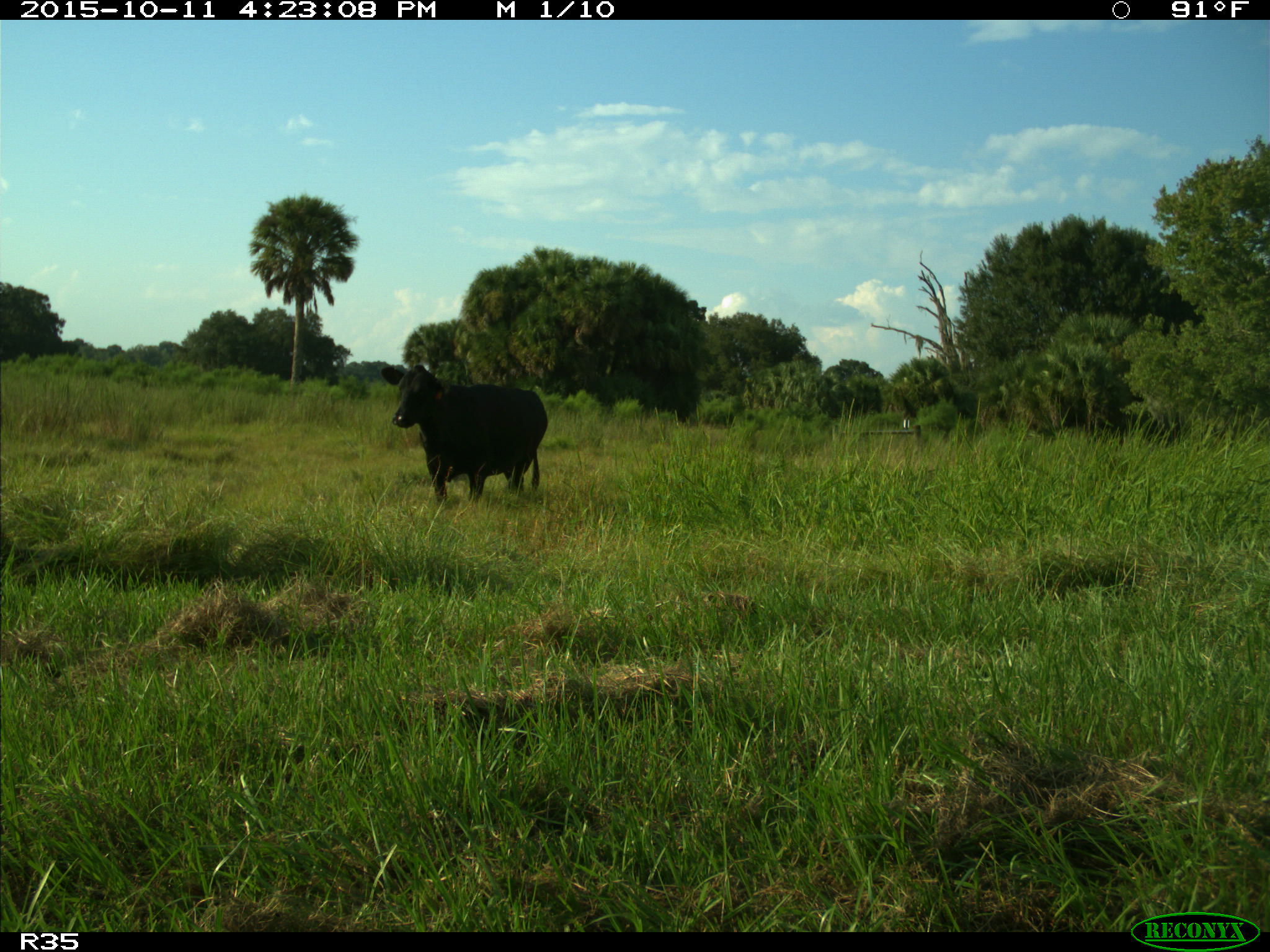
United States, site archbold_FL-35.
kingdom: Animalia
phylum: Chordata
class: Mammalia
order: Artiodactyla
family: Bovidae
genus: Bos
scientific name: Bos taurus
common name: domestic cow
Bos taurus (domestic cow).